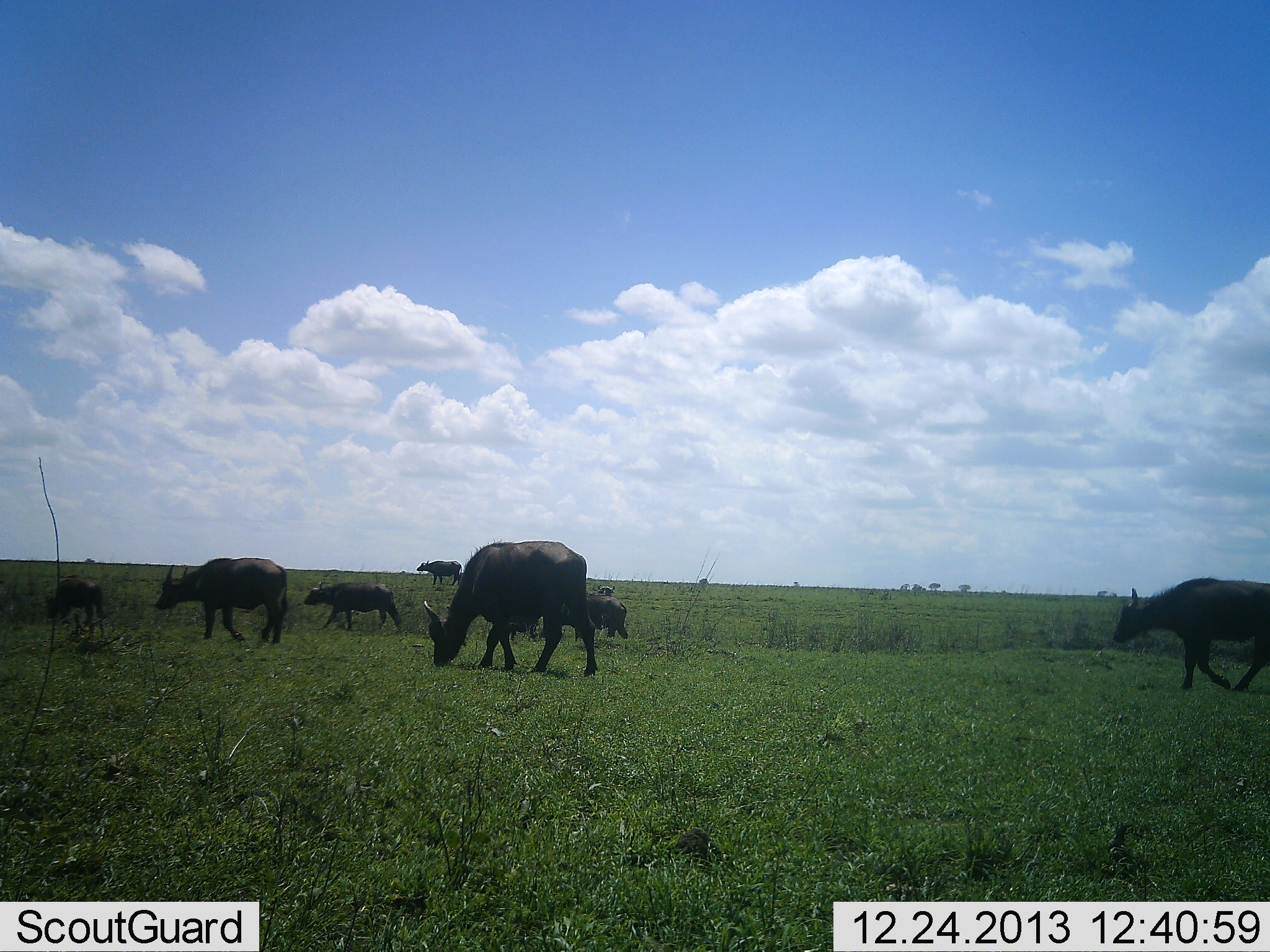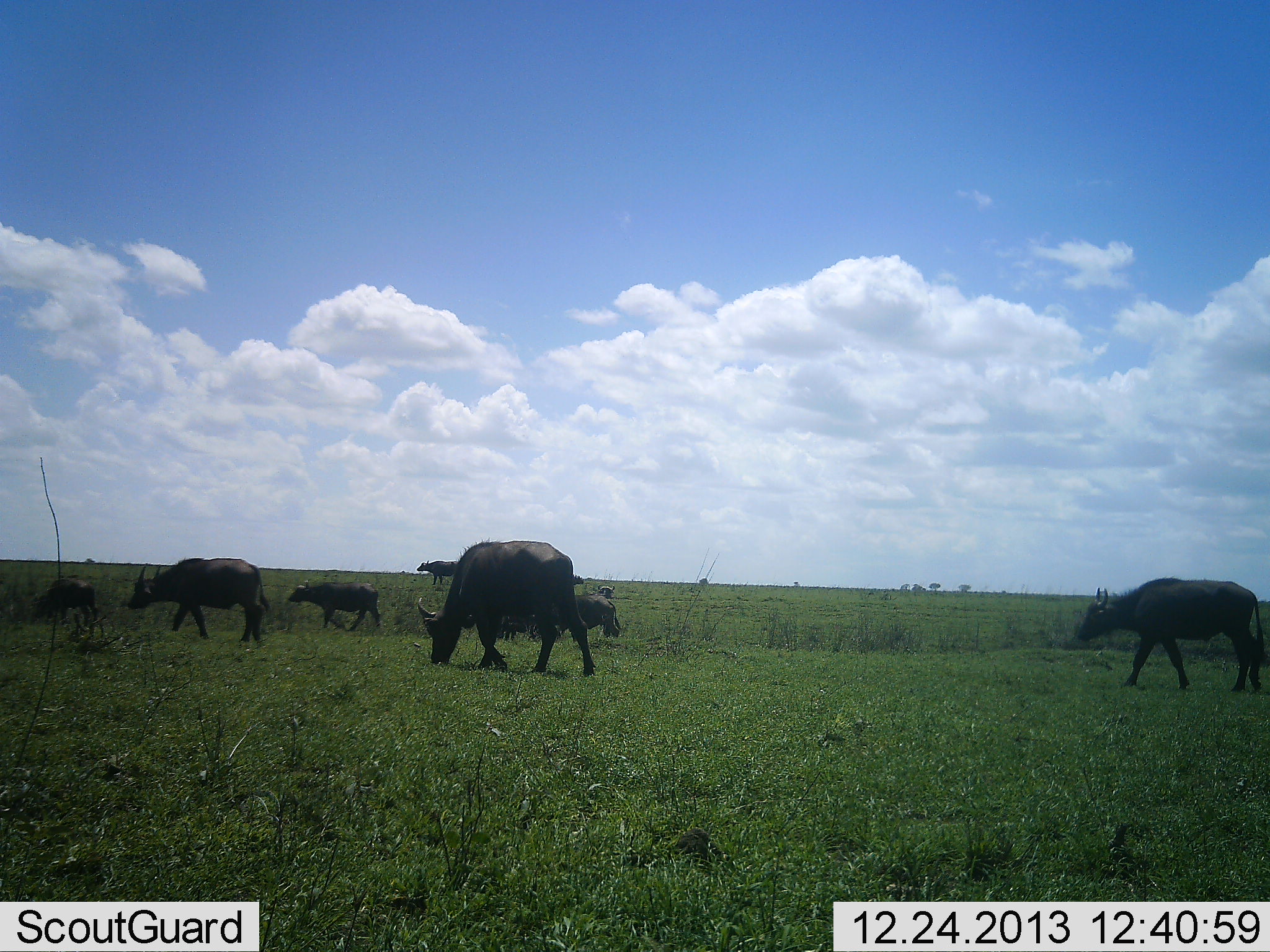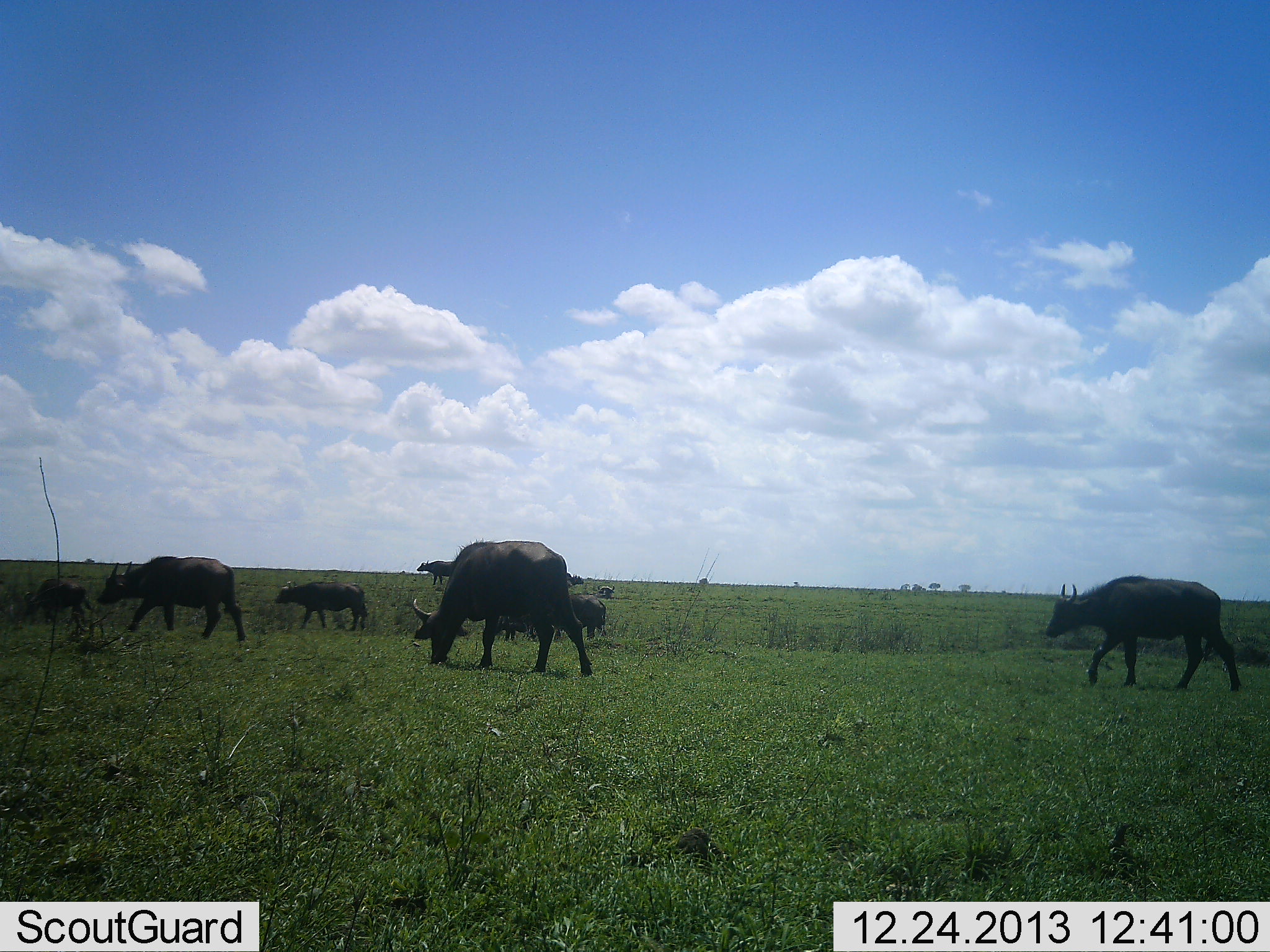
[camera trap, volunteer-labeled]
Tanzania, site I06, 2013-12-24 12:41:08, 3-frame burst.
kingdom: Animalia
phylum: Chordata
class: Mammalia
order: Artiodactyla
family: Bovidae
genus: Syncerus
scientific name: Syncerus caffer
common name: cape buffalo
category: buffalo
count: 7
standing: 0%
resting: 0%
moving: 80%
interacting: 0%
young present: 10%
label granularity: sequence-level